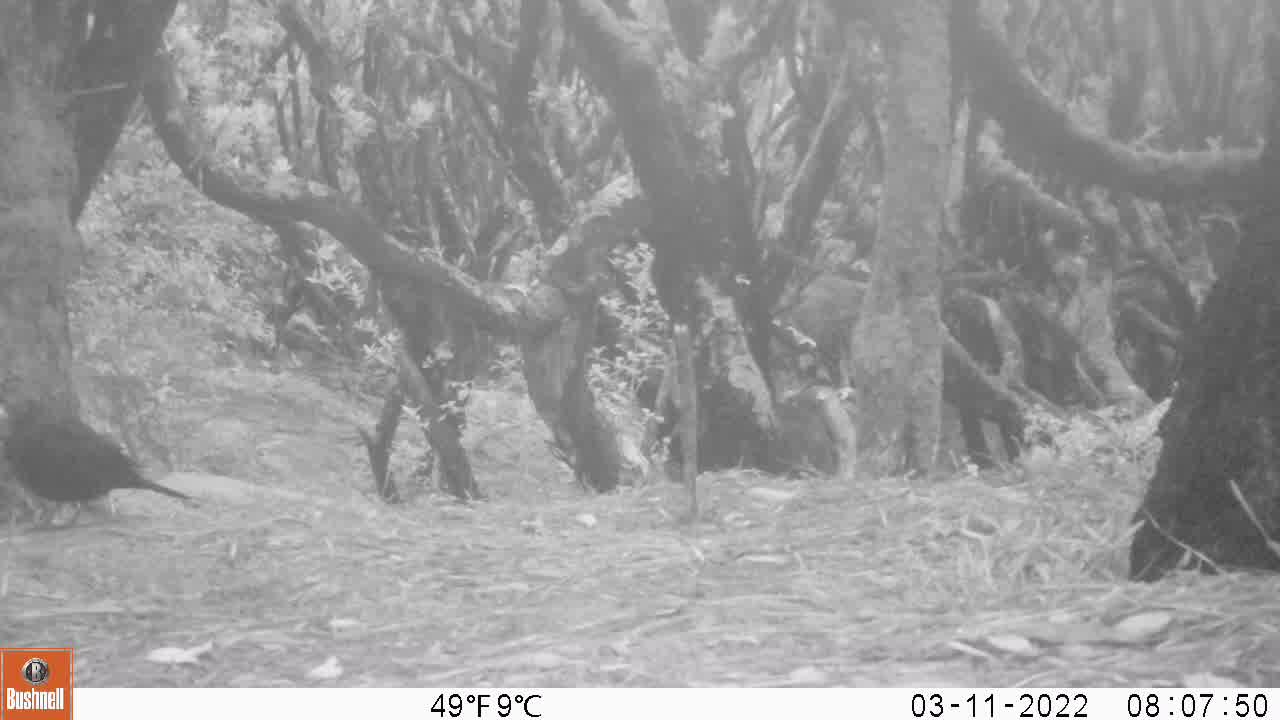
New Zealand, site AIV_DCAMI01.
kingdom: Animalia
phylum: Chordata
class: Aves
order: Passeriformes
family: Turdidae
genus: Turdus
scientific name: Turdus merula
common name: eurasian blackbird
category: blackbird